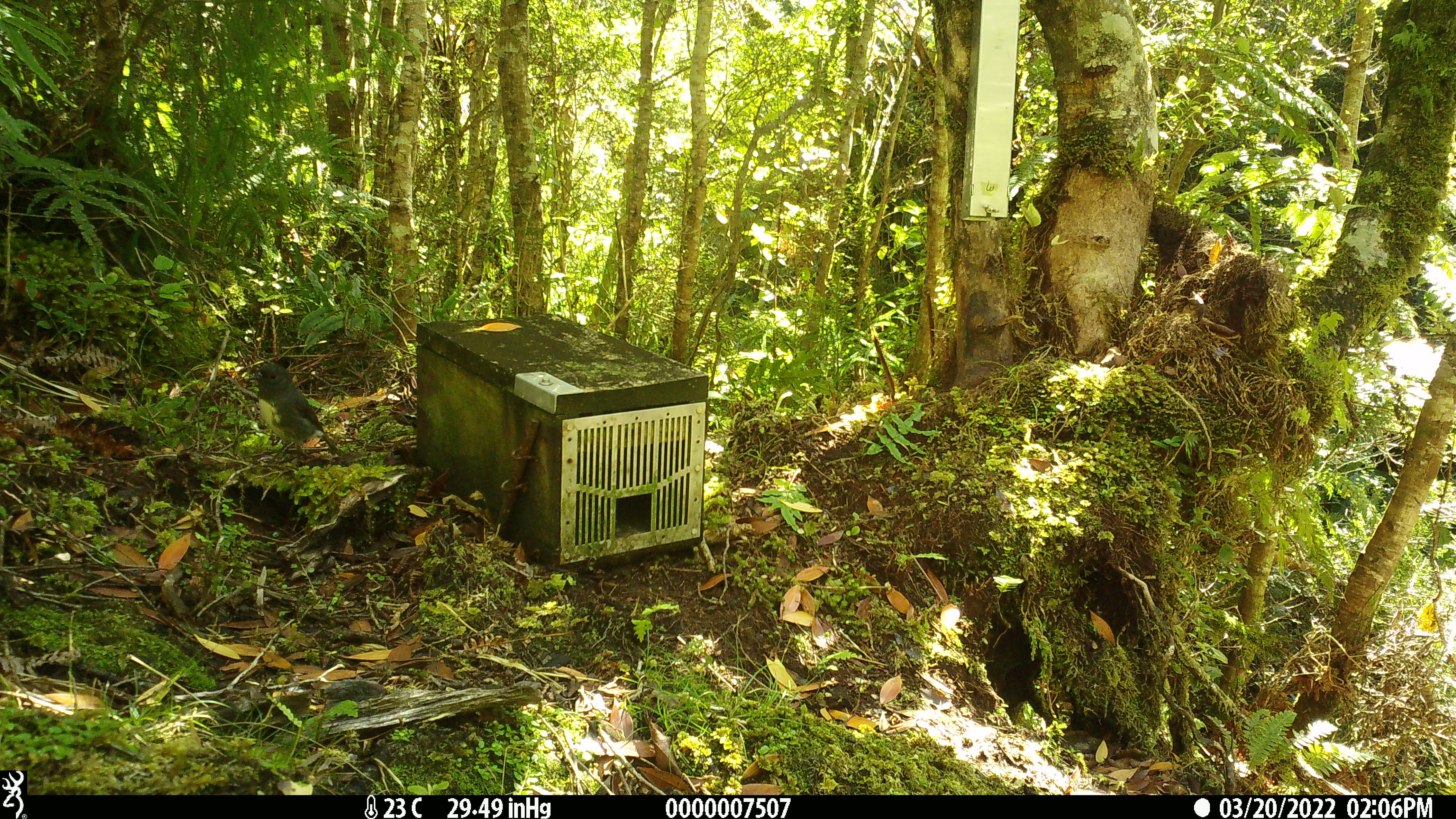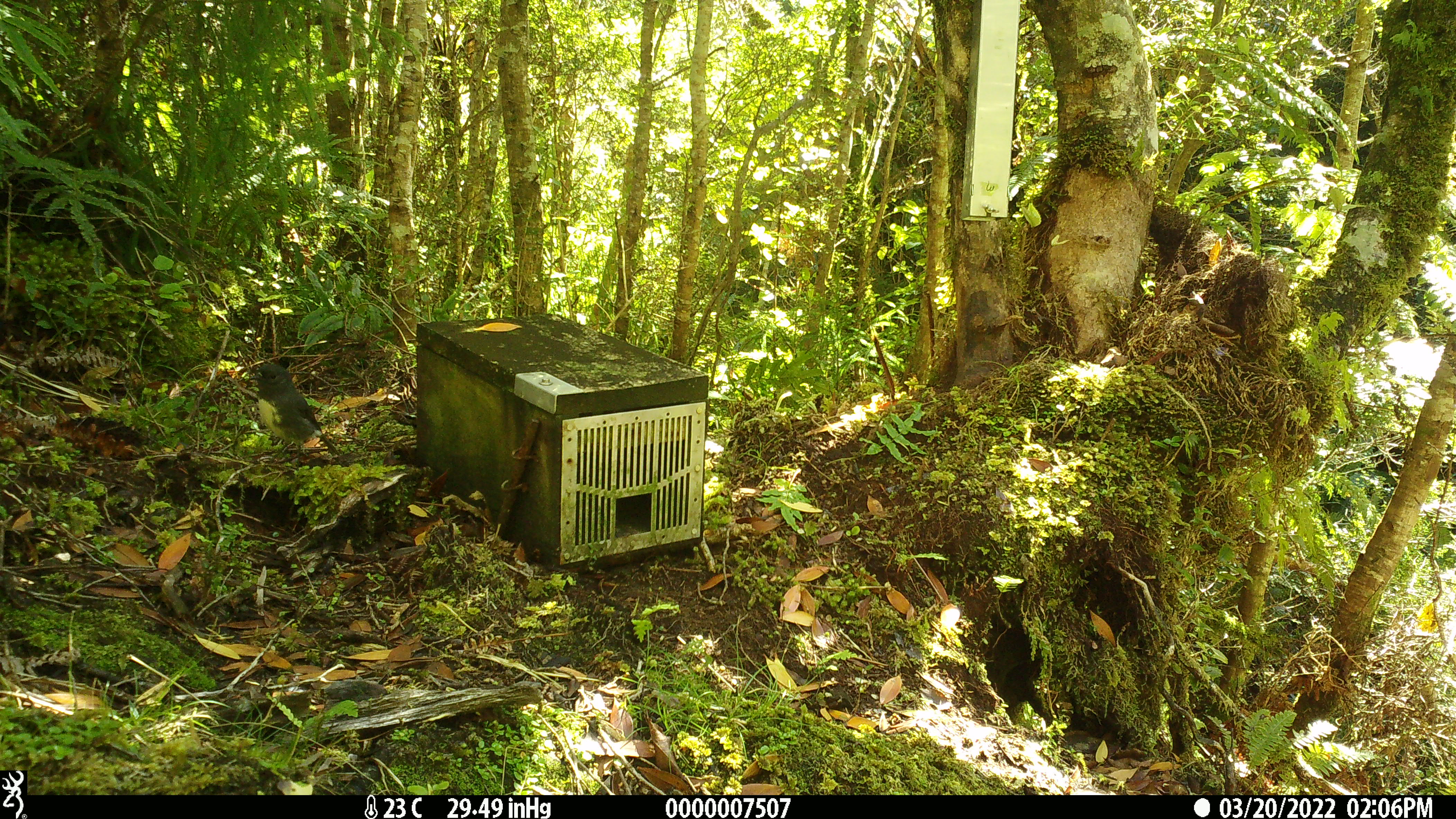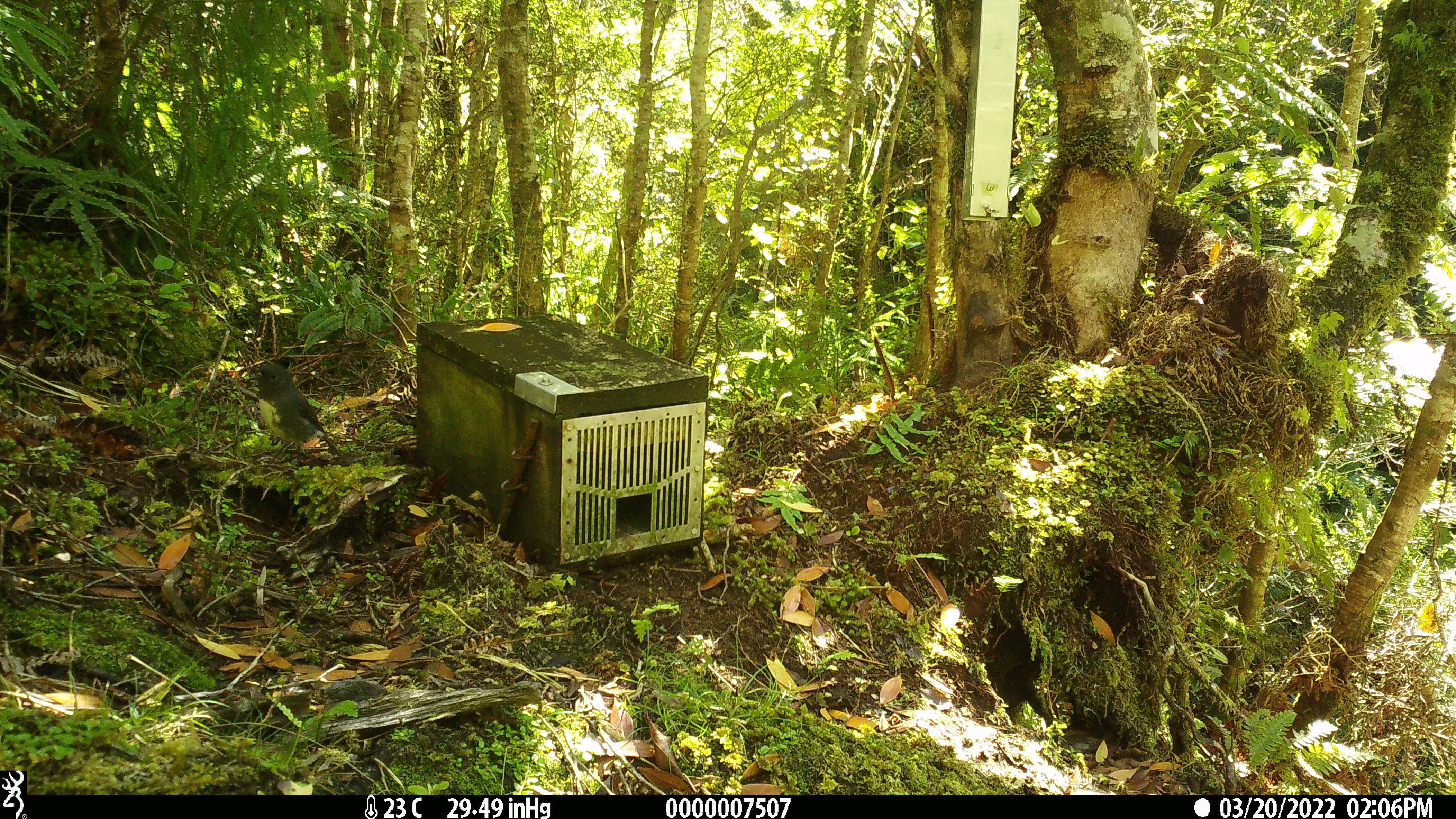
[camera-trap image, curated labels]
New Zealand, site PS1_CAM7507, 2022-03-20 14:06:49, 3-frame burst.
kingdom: Animalia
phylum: Chordata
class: Aves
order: Passeriformes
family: Petroicidae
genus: Petroica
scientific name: Petroica australis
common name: new zealand robin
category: robin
Robin (new zealand robin) (Petroica australis).